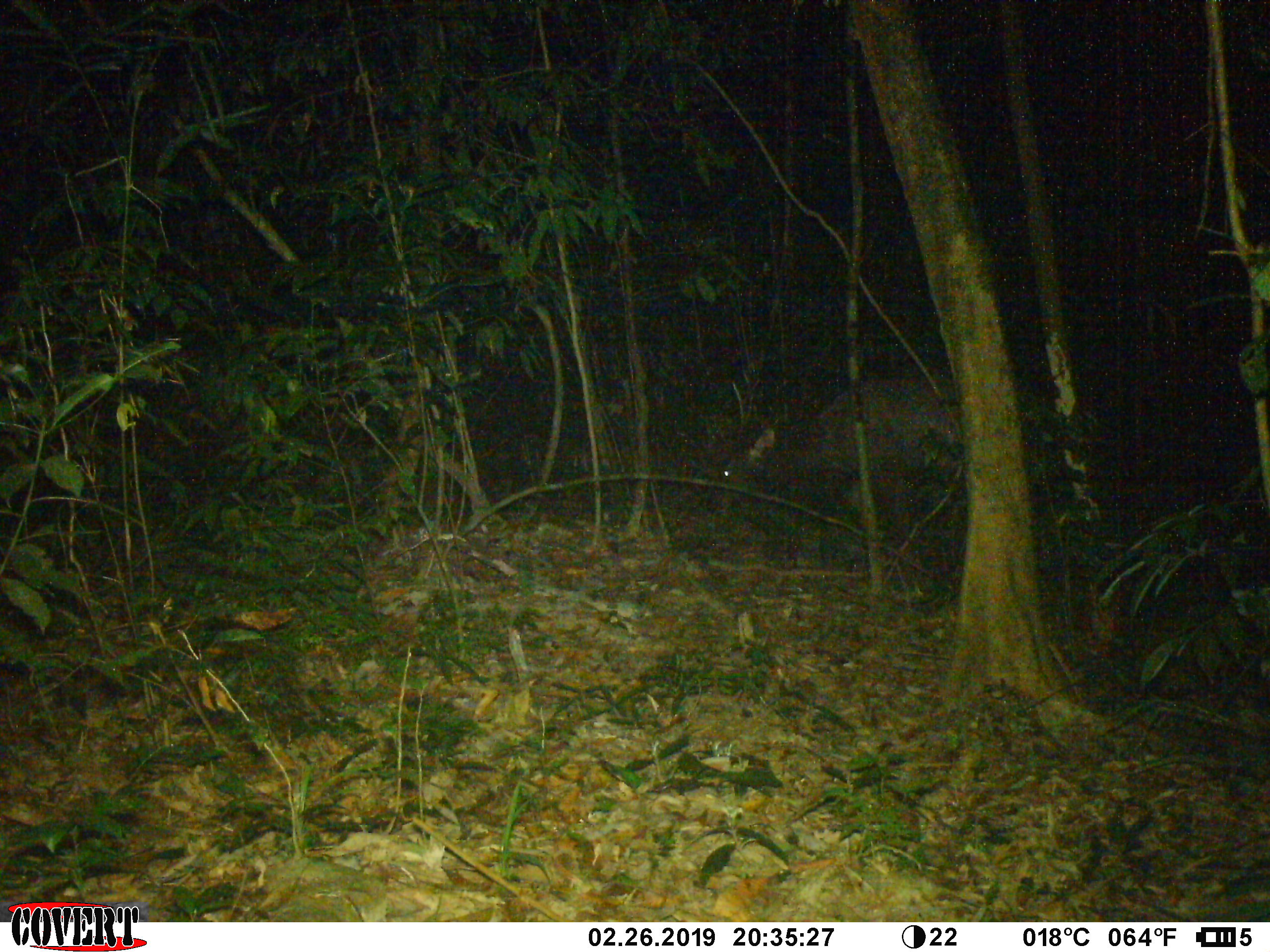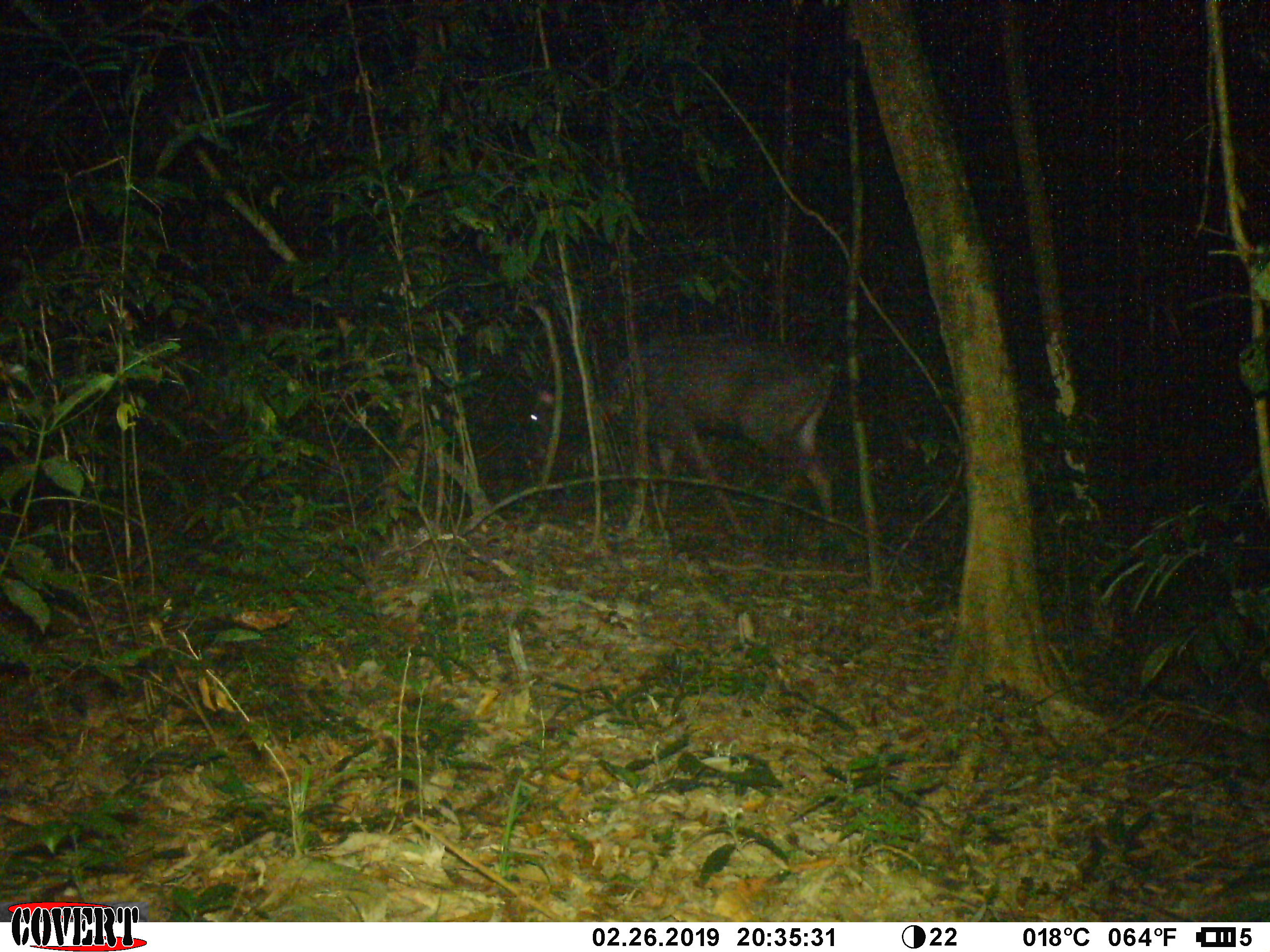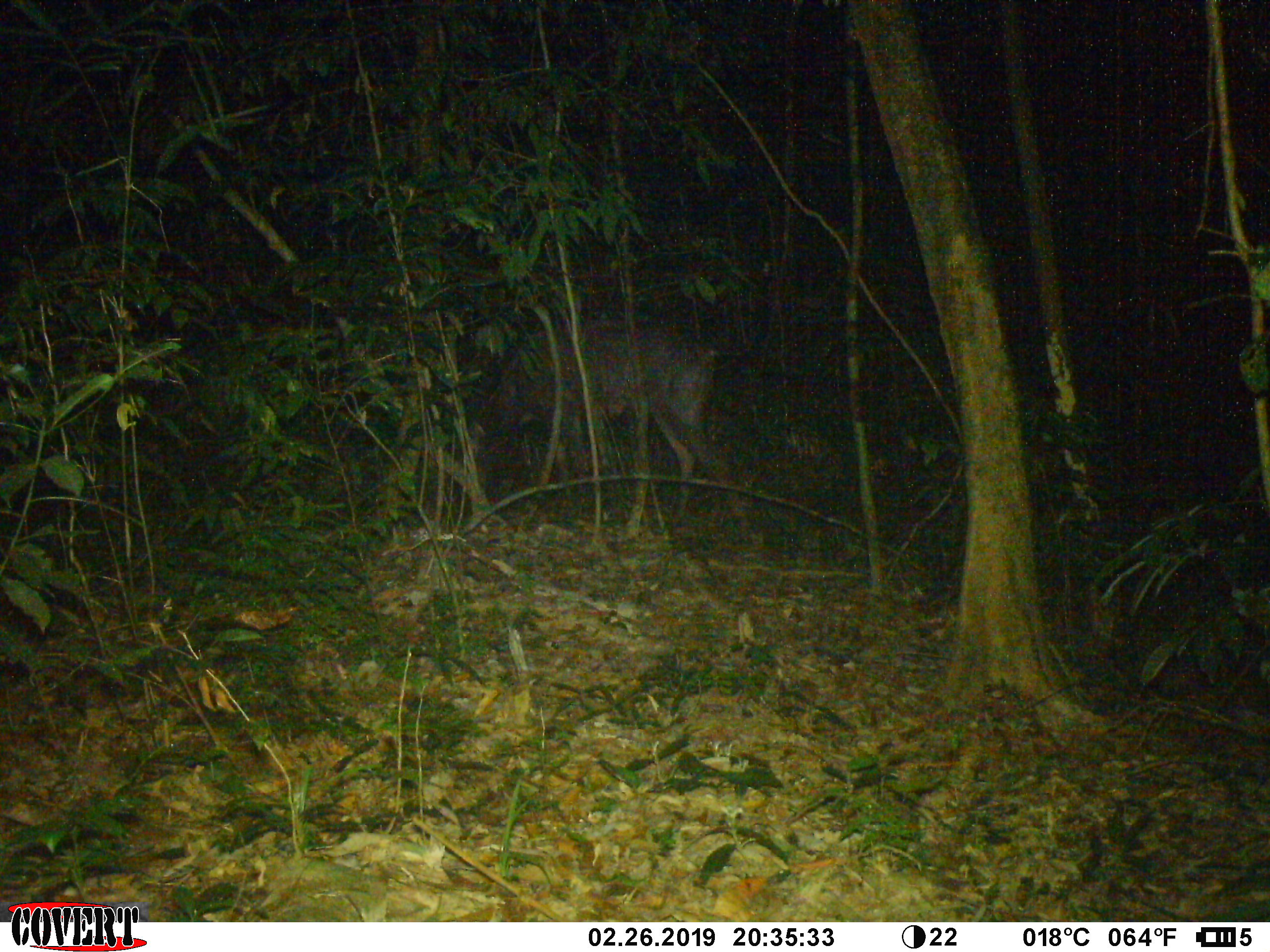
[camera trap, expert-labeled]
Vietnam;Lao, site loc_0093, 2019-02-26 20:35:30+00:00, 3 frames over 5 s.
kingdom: Animalia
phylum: Chordata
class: Mammalia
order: Artiodactyla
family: Cervidae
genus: Rusa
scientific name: Rusa unicolor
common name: sambar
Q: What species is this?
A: Sambar (Rusa unicolor).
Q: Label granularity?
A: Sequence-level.